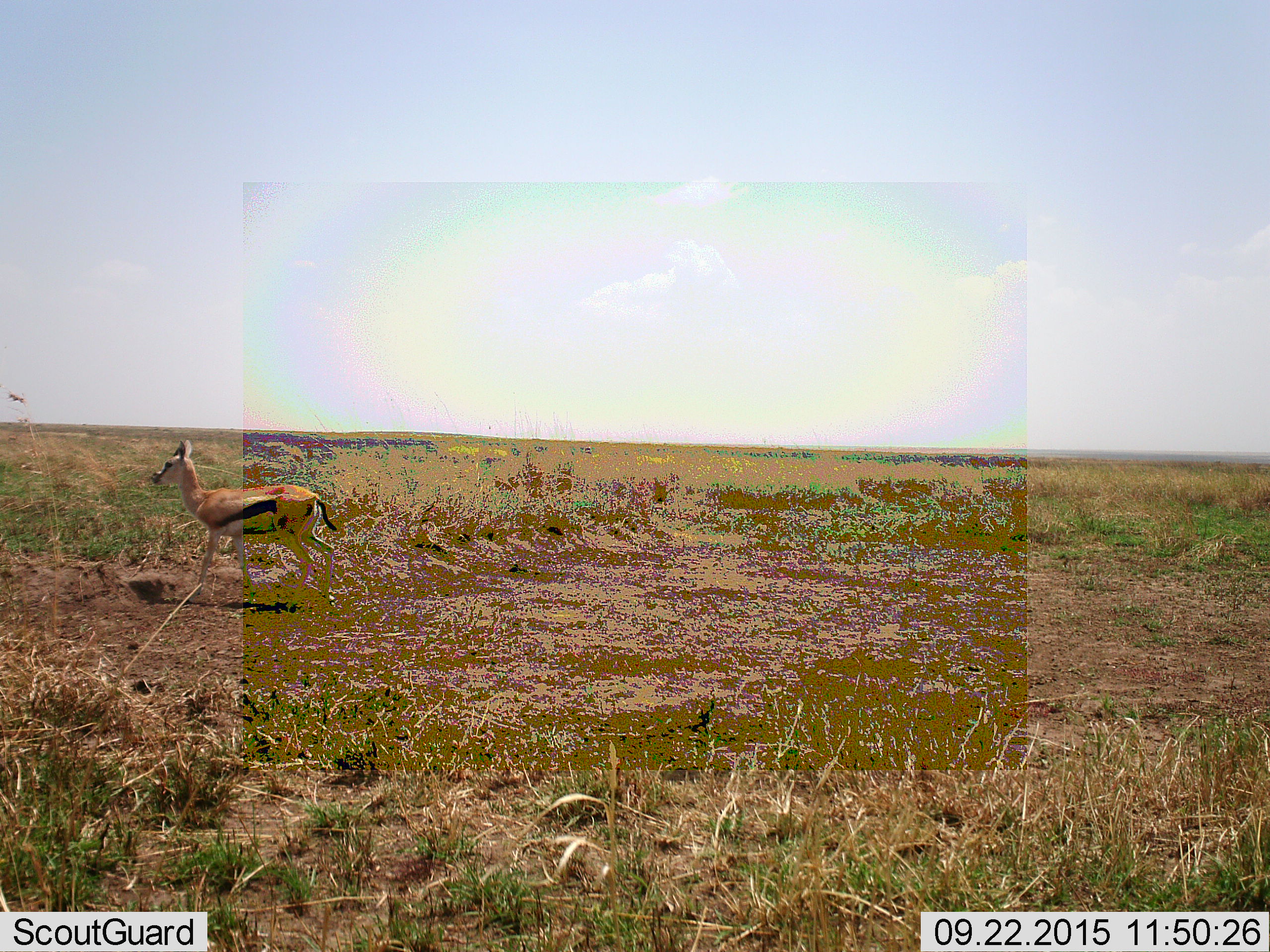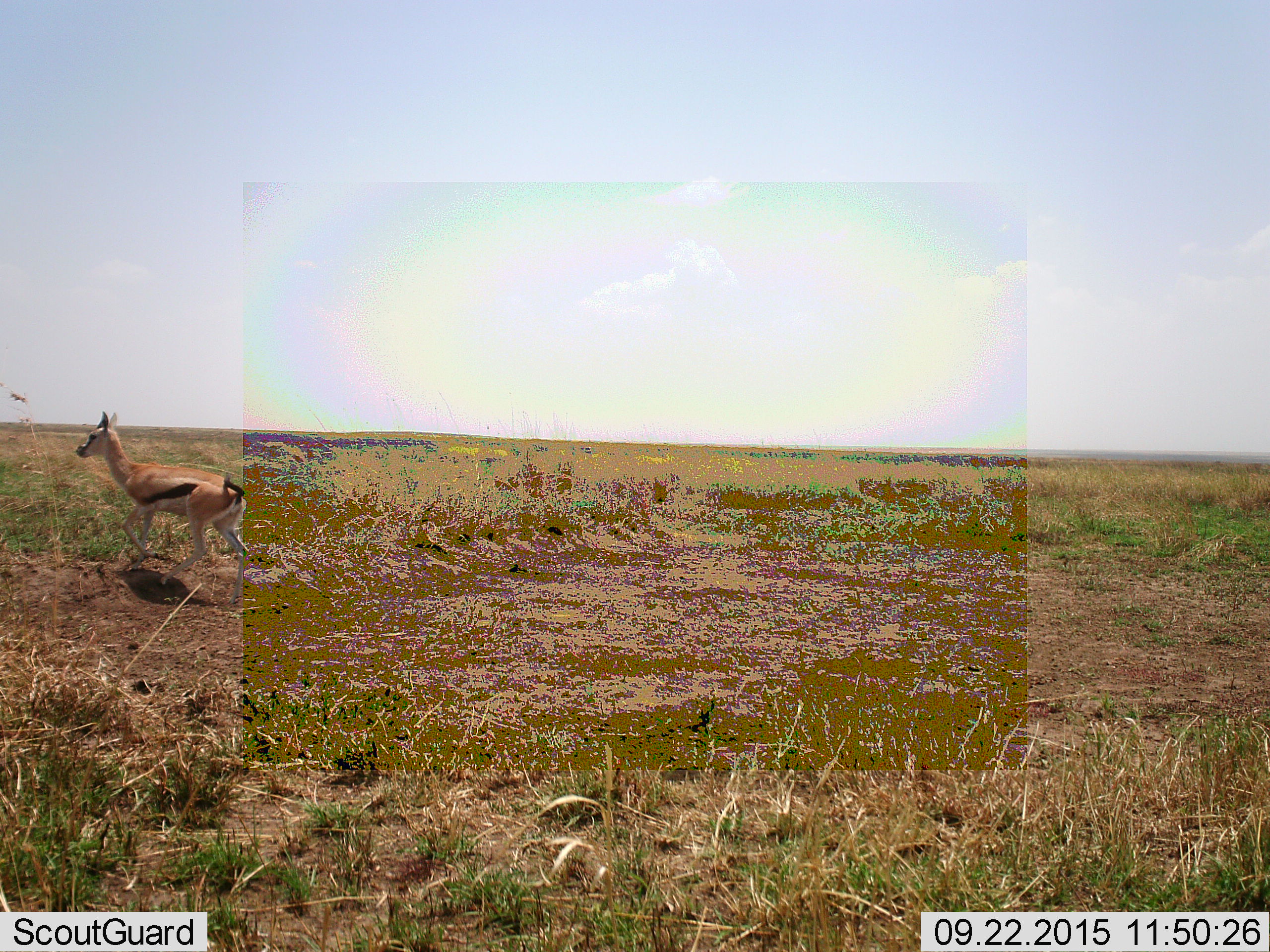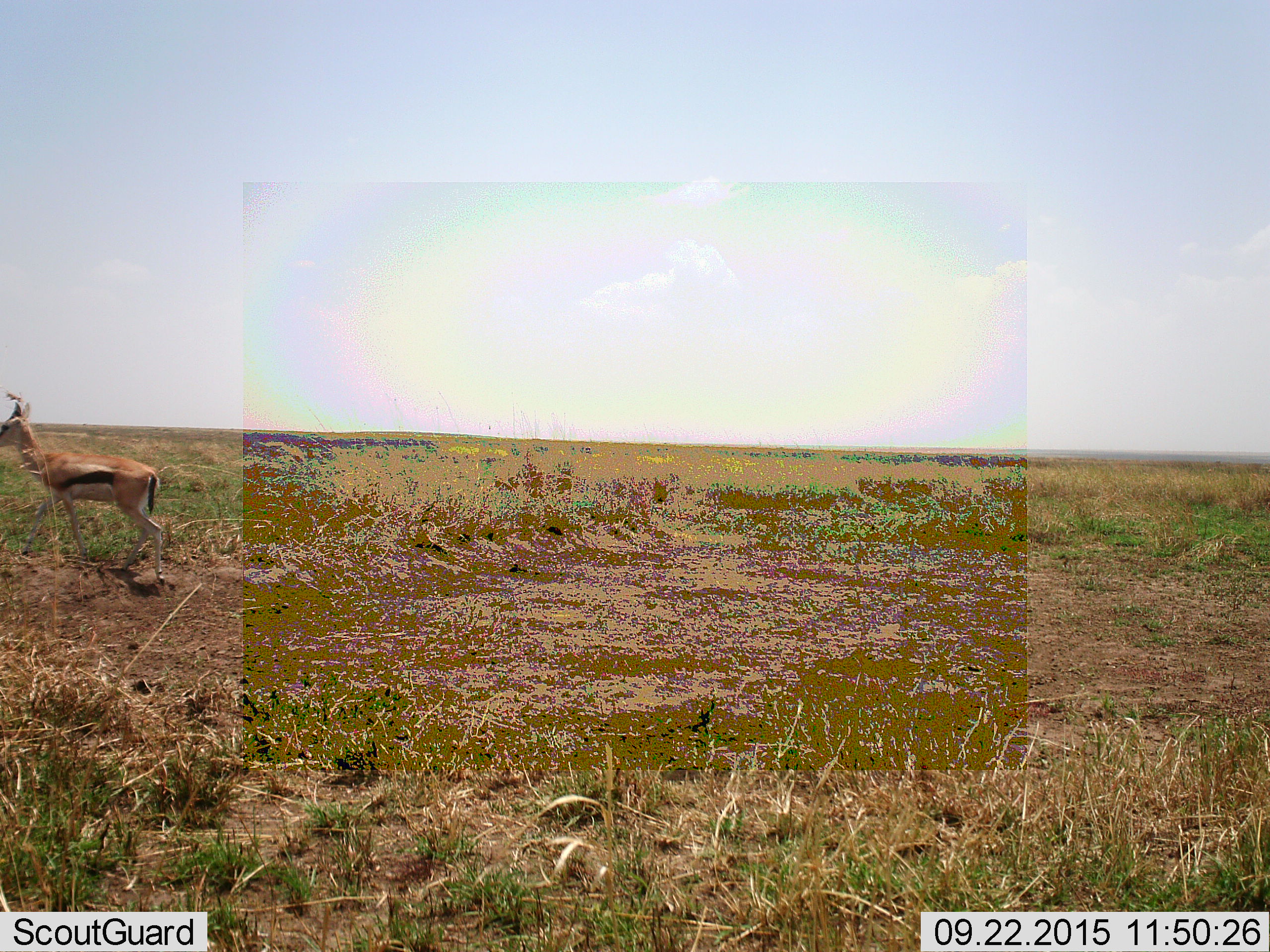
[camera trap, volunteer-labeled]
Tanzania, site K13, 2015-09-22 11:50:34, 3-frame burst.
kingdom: Animalia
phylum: Chordata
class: Mammalia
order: Artiodactyla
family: Bovidae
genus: Eudorcas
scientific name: Eudorcas thomsonii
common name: thomson's gazelle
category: gazellethomsons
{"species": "gazellethomsons (thomson's gazelle) (Eudorcas thomsonii)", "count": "1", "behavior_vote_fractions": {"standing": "25%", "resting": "0%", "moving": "88%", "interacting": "0%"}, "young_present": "0%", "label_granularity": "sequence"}